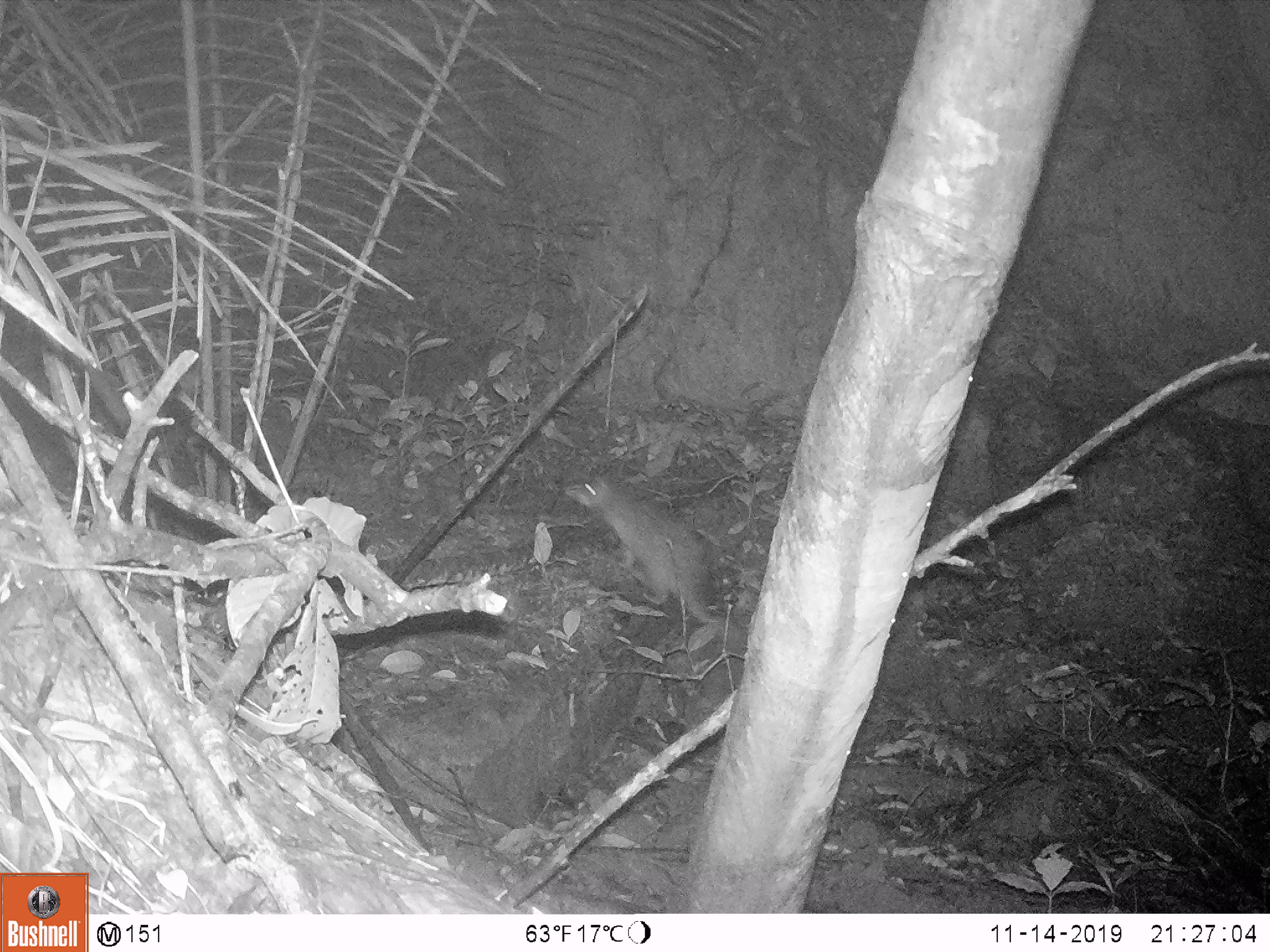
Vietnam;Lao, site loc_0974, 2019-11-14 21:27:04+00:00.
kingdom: Animalia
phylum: Chordata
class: Mammalia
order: Rodentia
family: Hystricidae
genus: Atherurus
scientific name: Atherurus macrourus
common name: asiatic brush-tailed porcupine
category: asiatic brush tailed porcupine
Asiatic brush tailed porcupine (asiatic brush-tailed porcupine) (Atherurus macrourus). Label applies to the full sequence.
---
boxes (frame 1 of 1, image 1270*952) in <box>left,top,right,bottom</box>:
asiatic brush tailed porcupine: <box>563,470,727,633</box>